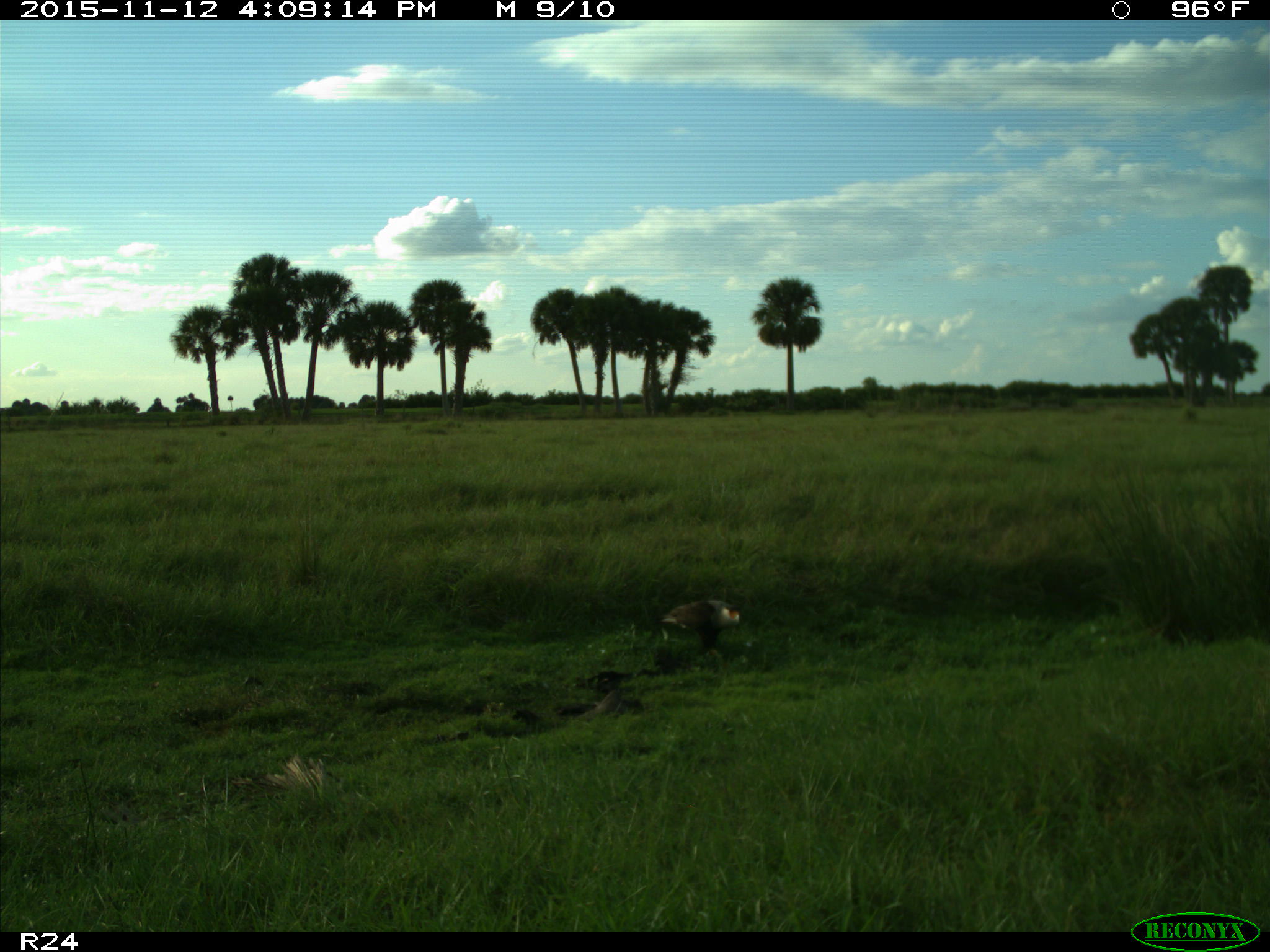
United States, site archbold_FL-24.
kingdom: Animalia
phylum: Chordata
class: Aves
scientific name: Aves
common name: birds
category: unidentified bird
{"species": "unidentified bird (birds) (Aves)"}